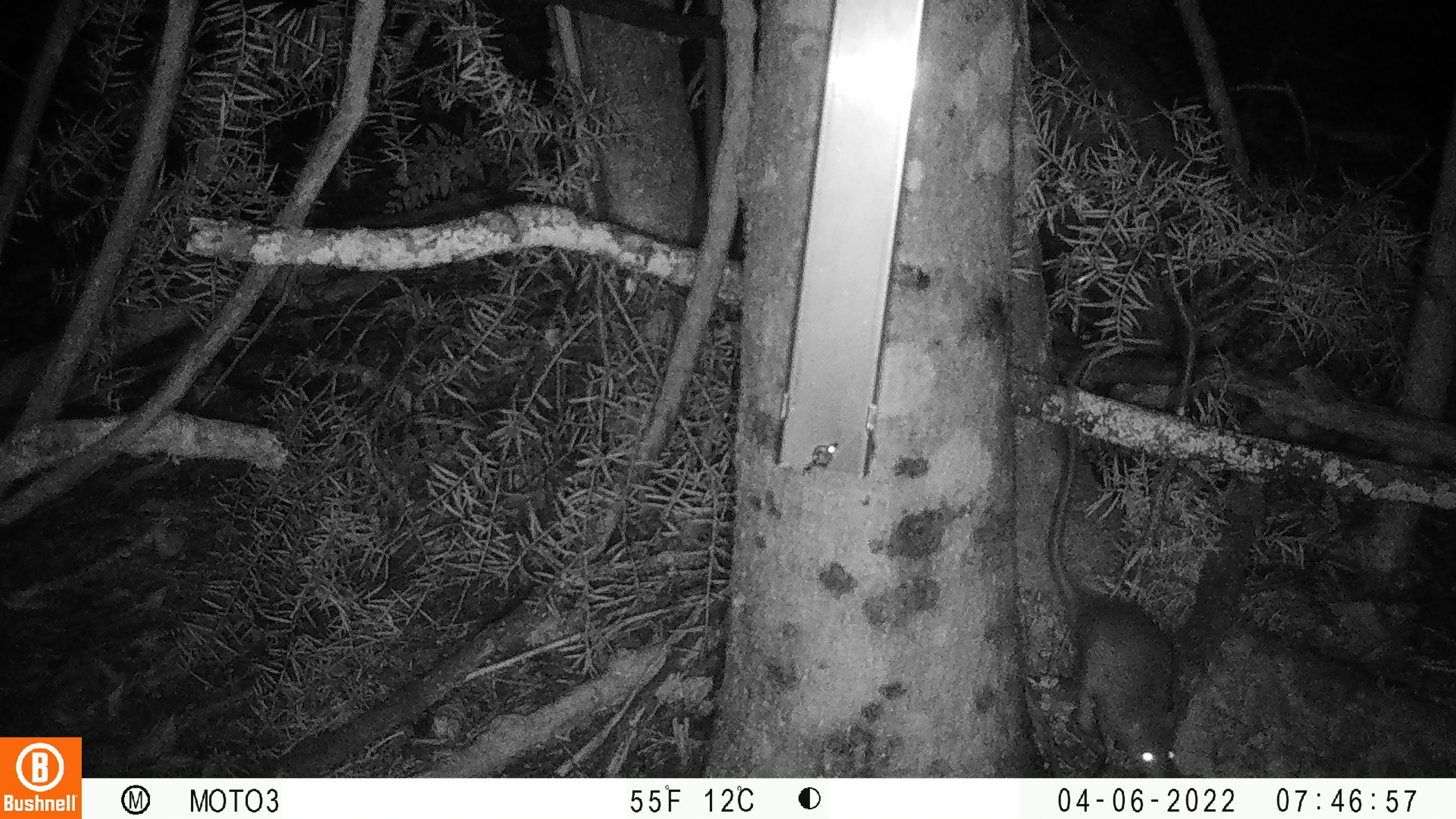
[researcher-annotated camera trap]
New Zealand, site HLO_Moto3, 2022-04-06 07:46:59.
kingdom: Animalia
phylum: Chordata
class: Mammalia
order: Rodentia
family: Muridae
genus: Rattus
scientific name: Rattus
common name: rat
Rat (Rattus).